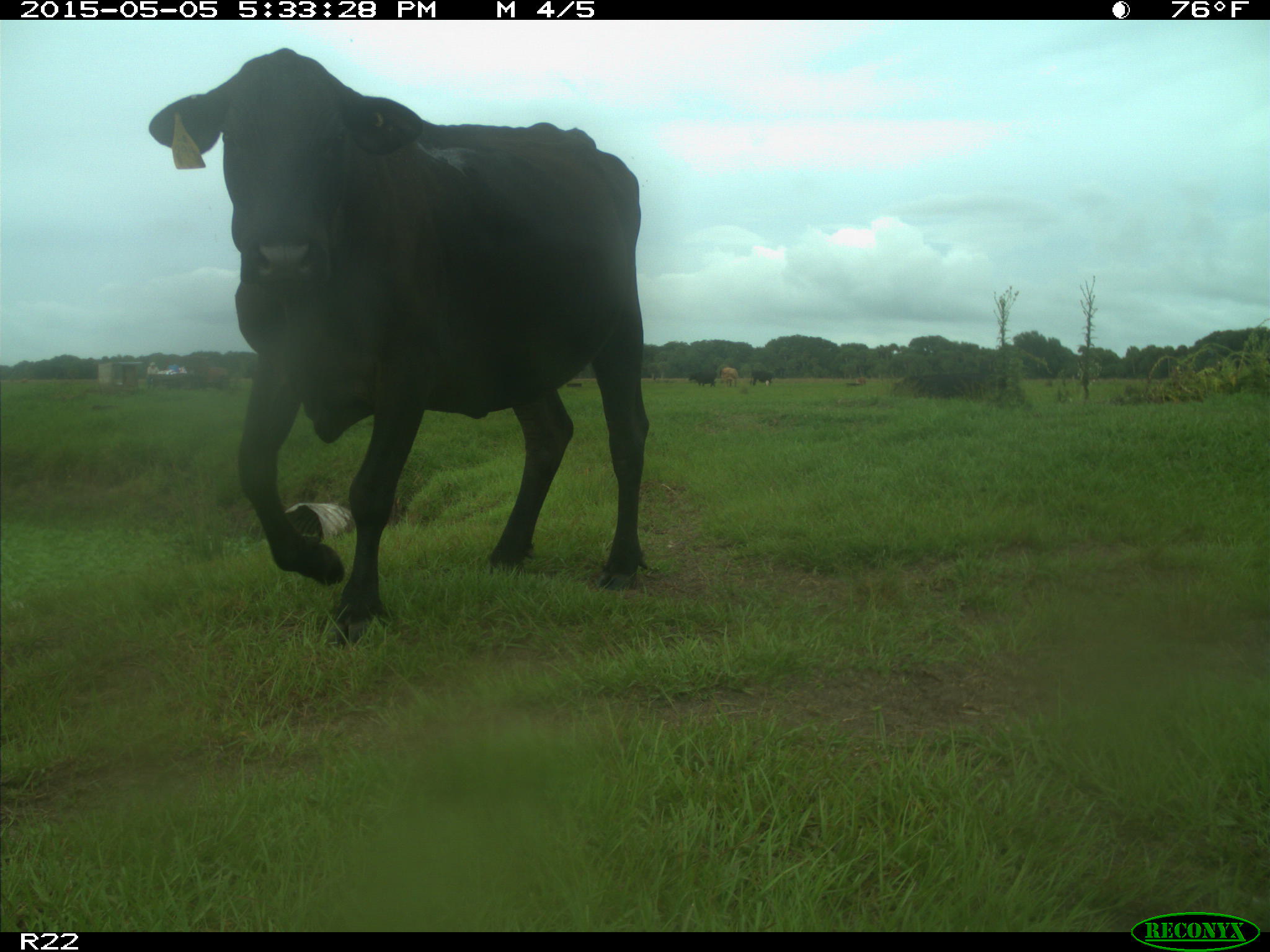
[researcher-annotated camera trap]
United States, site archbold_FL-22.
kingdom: Animalia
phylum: Chordata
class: Mammalia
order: Artiodactyla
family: Bovidae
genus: Bos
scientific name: Bos taurus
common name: domestic cow